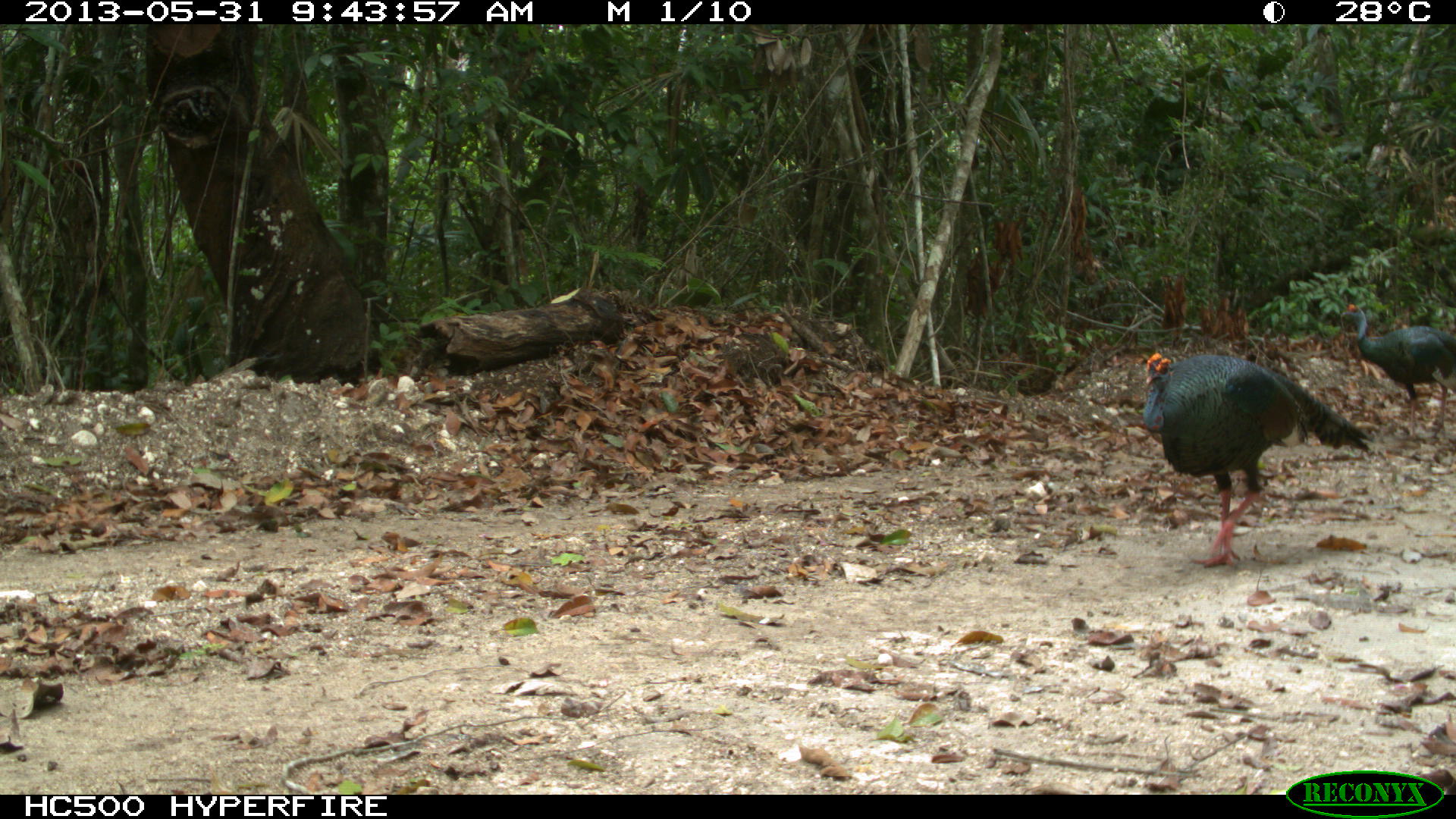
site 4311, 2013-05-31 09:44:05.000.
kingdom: Animalia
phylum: Chordata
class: Aves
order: Galliformes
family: Phasianidae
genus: Meleagris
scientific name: Meleagris ocellata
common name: ocellated turkey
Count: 2.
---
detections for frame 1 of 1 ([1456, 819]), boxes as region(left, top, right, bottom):
meleagris ocellata: region(1142, 351, 1376, 568); region(1339, 302, 1453, 440)